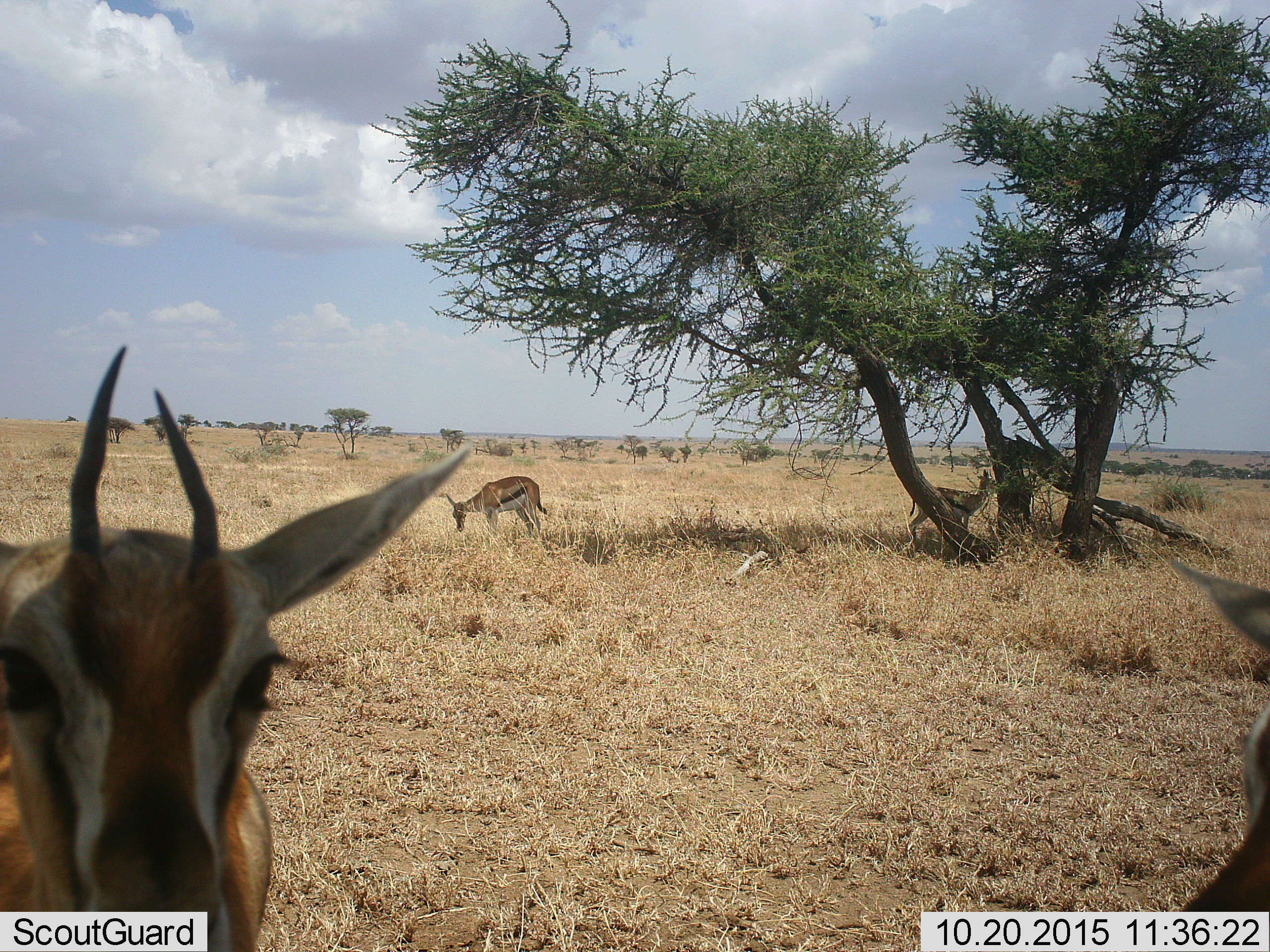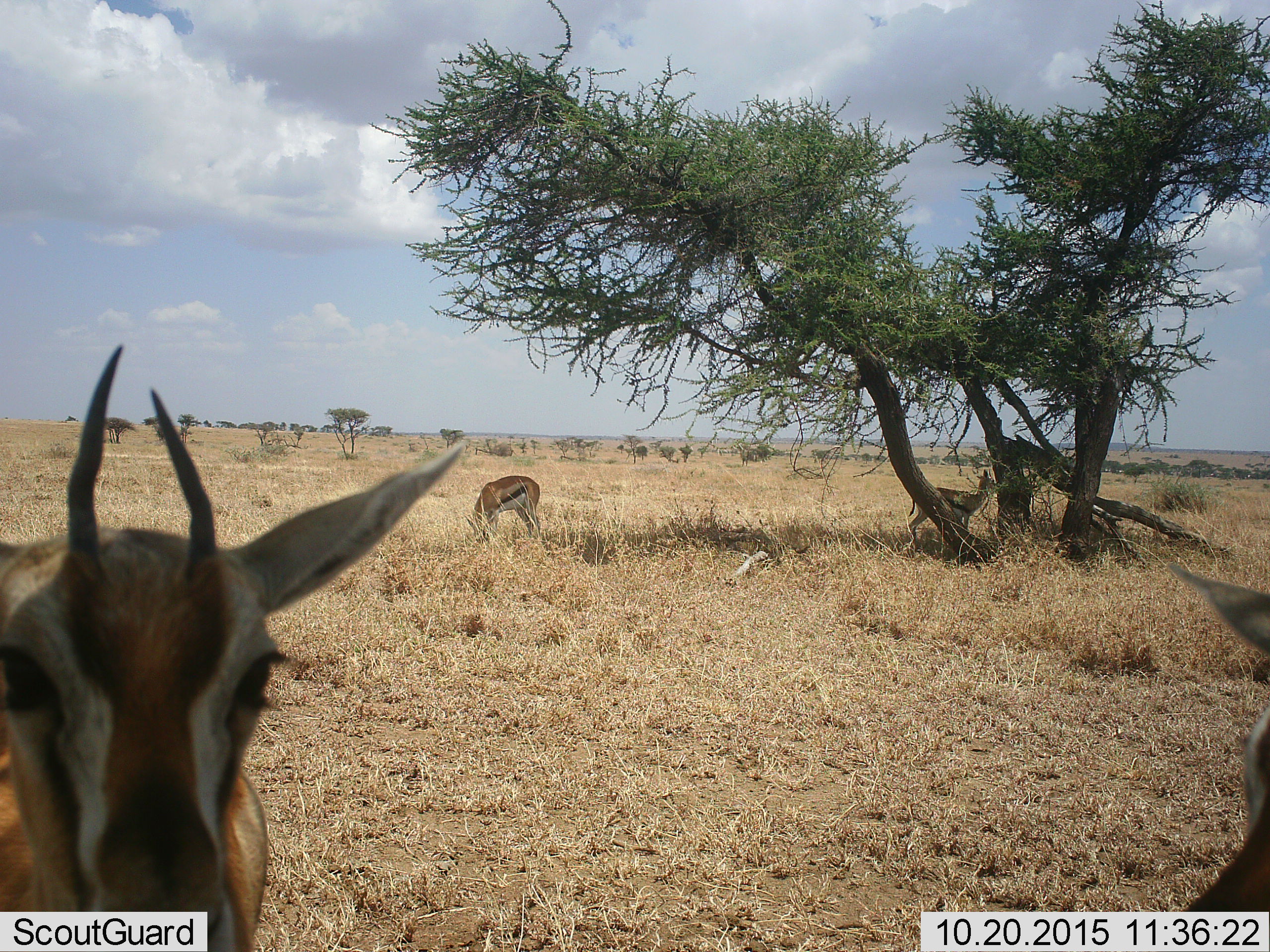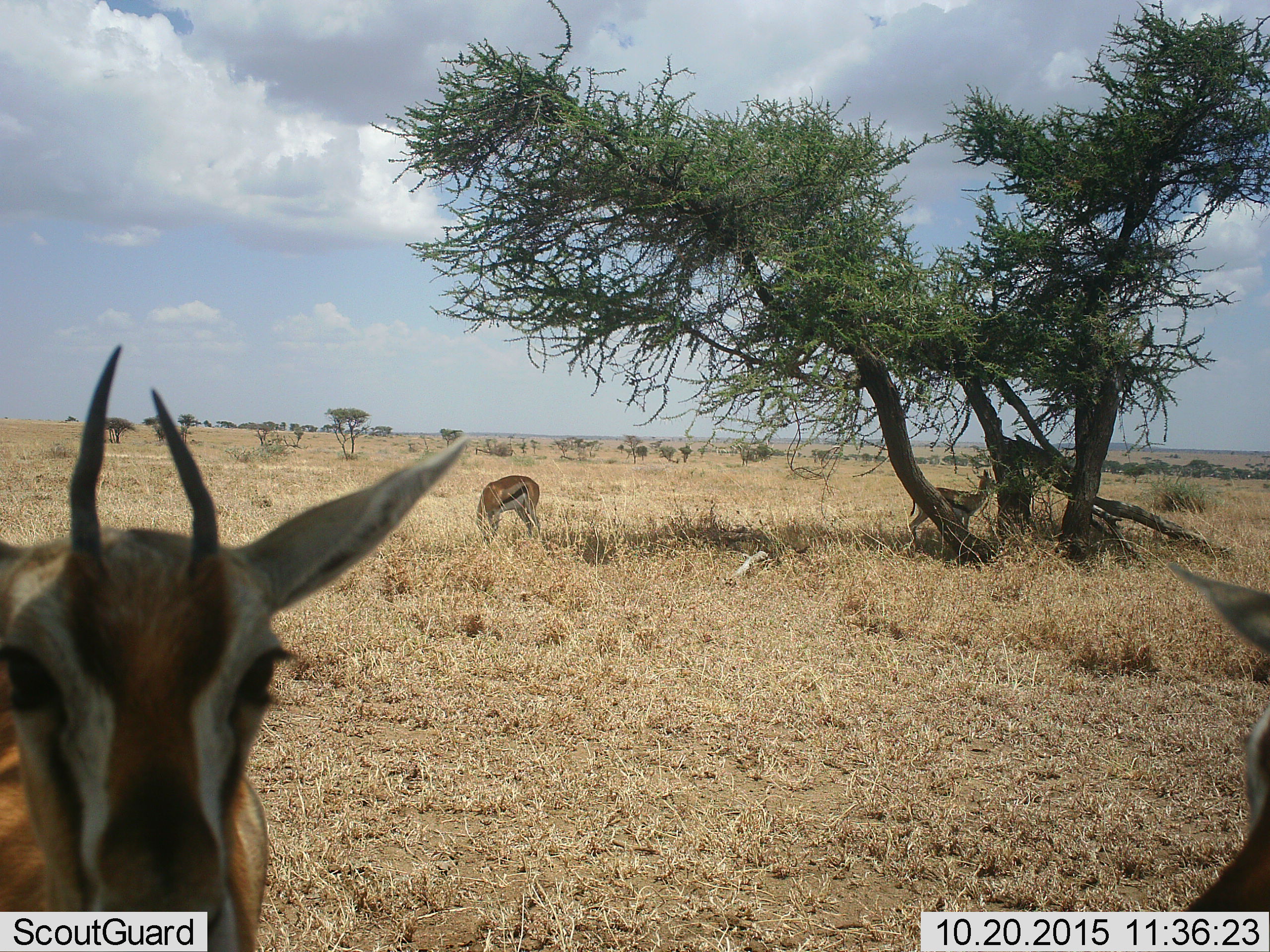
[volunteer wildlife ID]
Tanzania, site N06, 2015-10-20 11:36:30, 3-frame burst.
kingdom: Animalia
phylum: Chordata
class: Mammalia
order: Artiodactyla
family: Bovidae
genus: Eudorcas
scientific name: Eudorcas thomsonii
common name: thomson's gazelle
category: gazellethomsons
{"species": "gazellethomsons (thomson's gazelle) (Eudorcas thomsonii)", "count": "4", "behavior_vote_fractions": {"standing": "100%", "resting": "14%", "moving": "14%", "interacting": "0%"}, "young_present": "0%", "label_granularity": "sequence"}